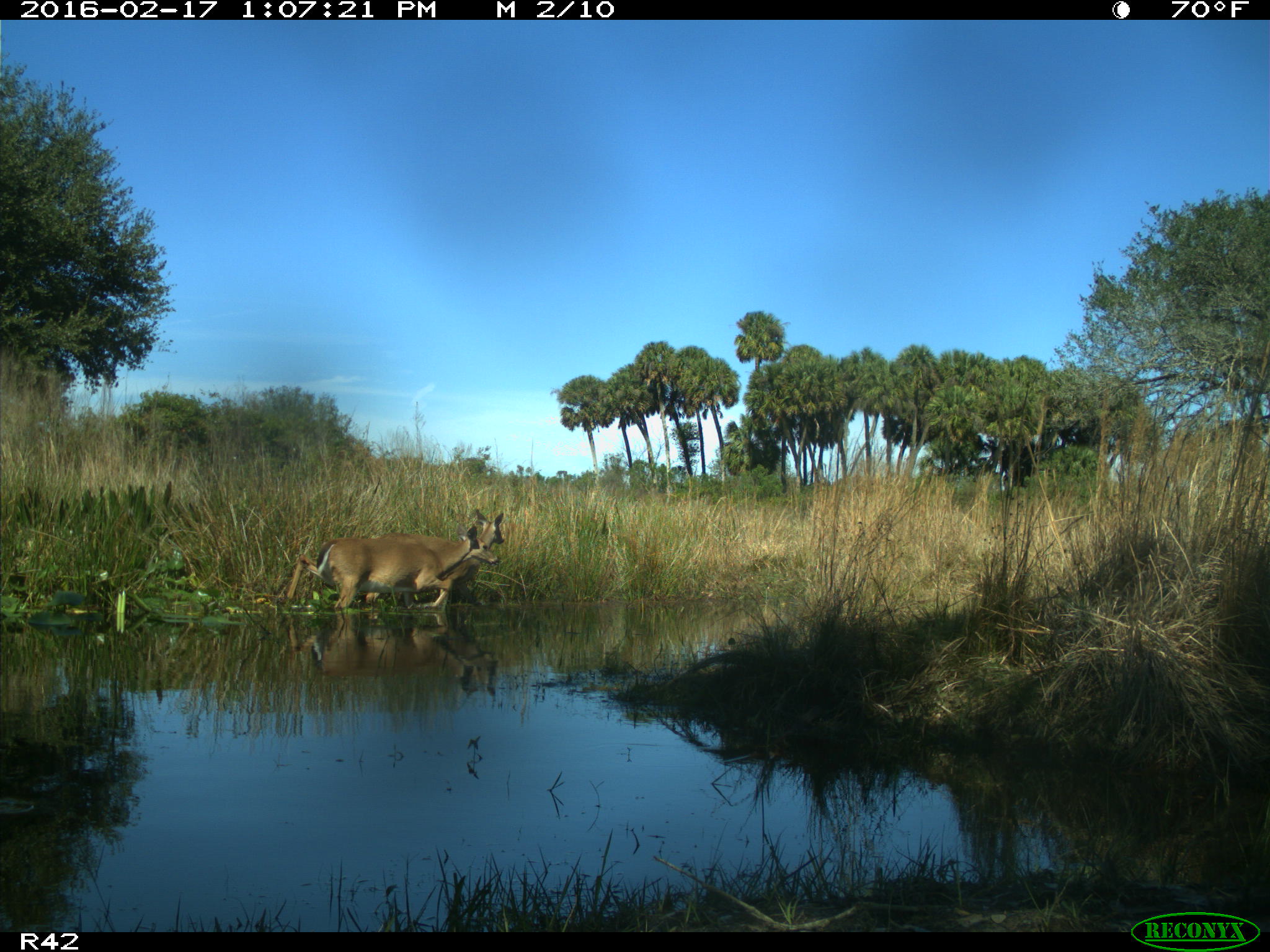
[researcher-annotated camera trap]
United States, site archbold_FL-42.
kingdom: Animalia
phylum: Chordata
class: Mammalia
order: Artiodactyla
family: Cervidae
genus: Odocoileus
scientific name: Odocoileus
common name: deer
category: unidentified deer